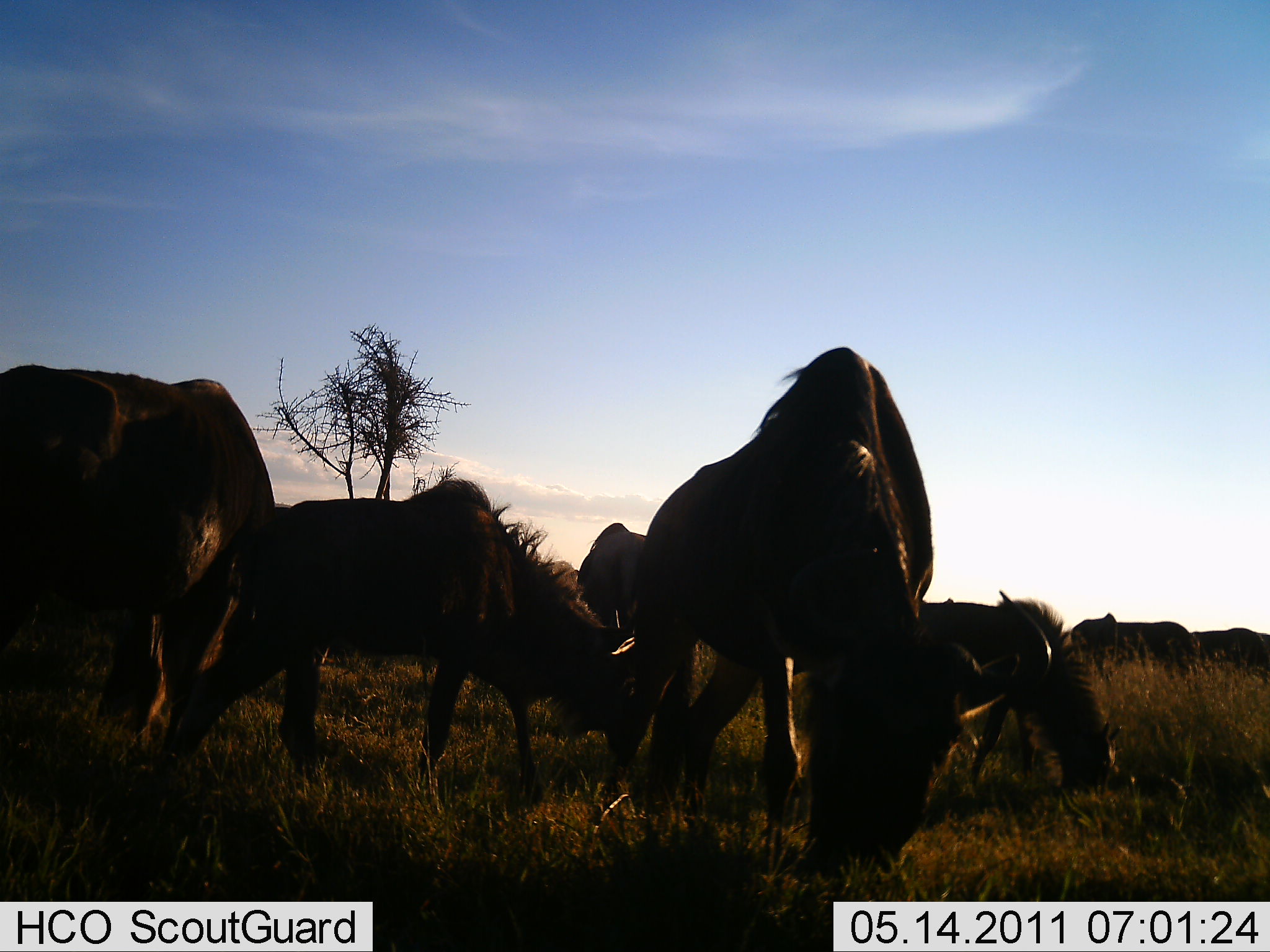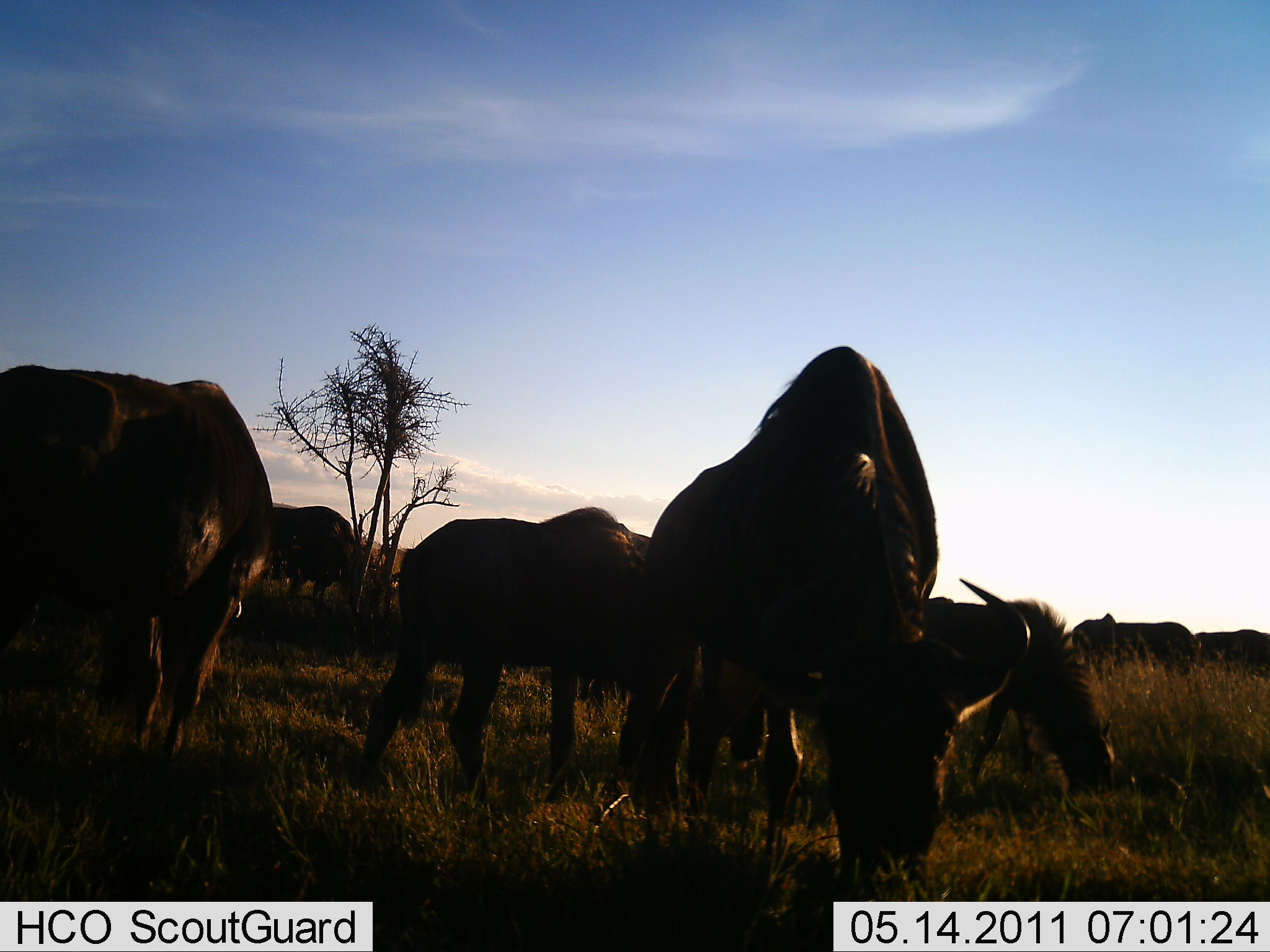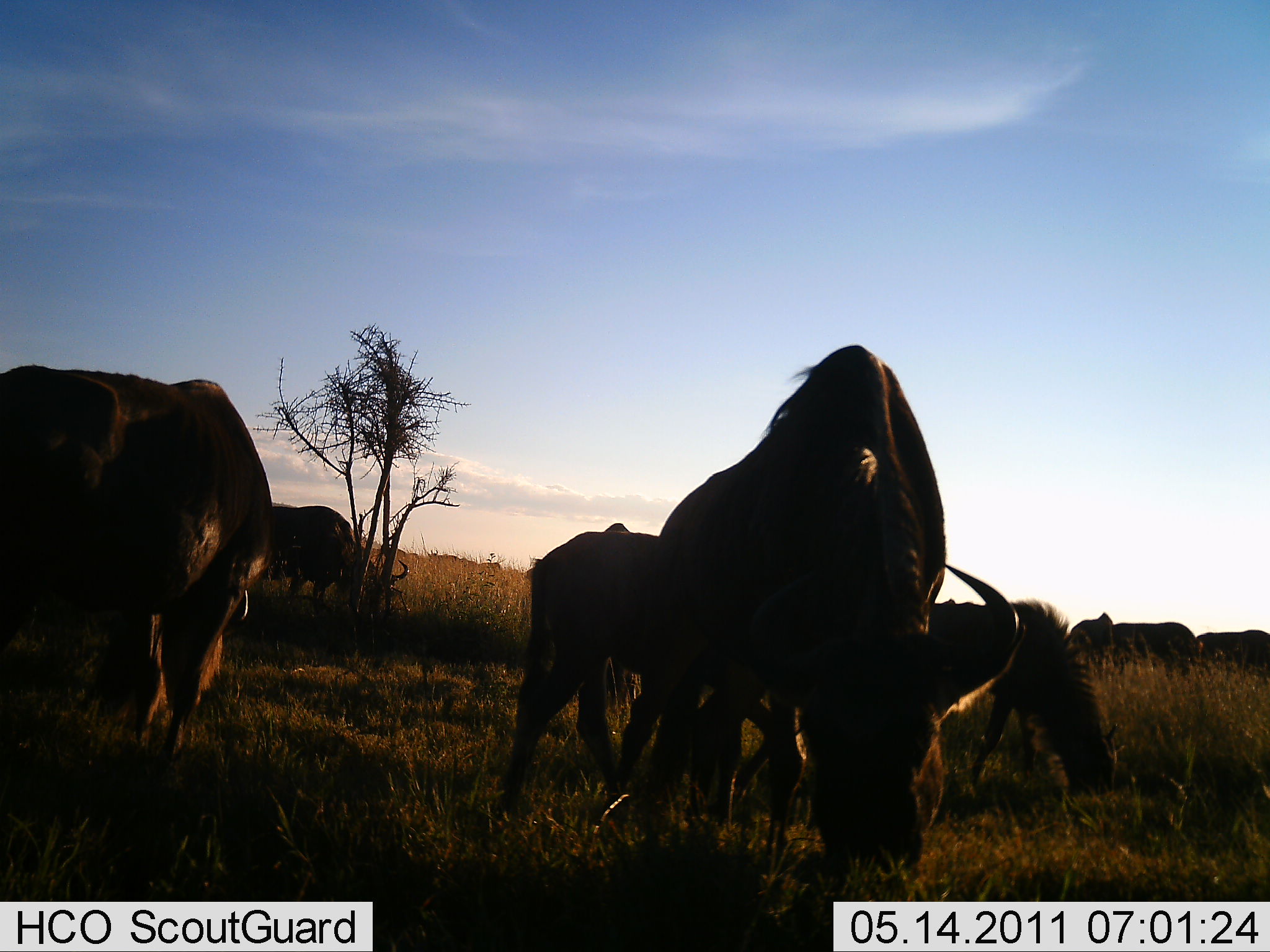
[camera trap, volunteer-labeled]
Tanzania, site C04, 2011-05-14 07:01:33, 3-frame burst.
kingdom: Animalia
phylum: Chordata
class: Mammalia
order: Artiodactyla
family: Bovidae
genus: Connochaetes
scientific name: Connochaetes taurinus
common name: blue wildebeest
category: wildebeest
Wildebeest (blue wildebeest) (Connochaetes taurinus), count 8. Behavior (volunteer vote fractions): standing 33%, resting 0%, moving 50%, interacting 0%. Young present (vote fraction): 8%. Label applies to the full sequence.